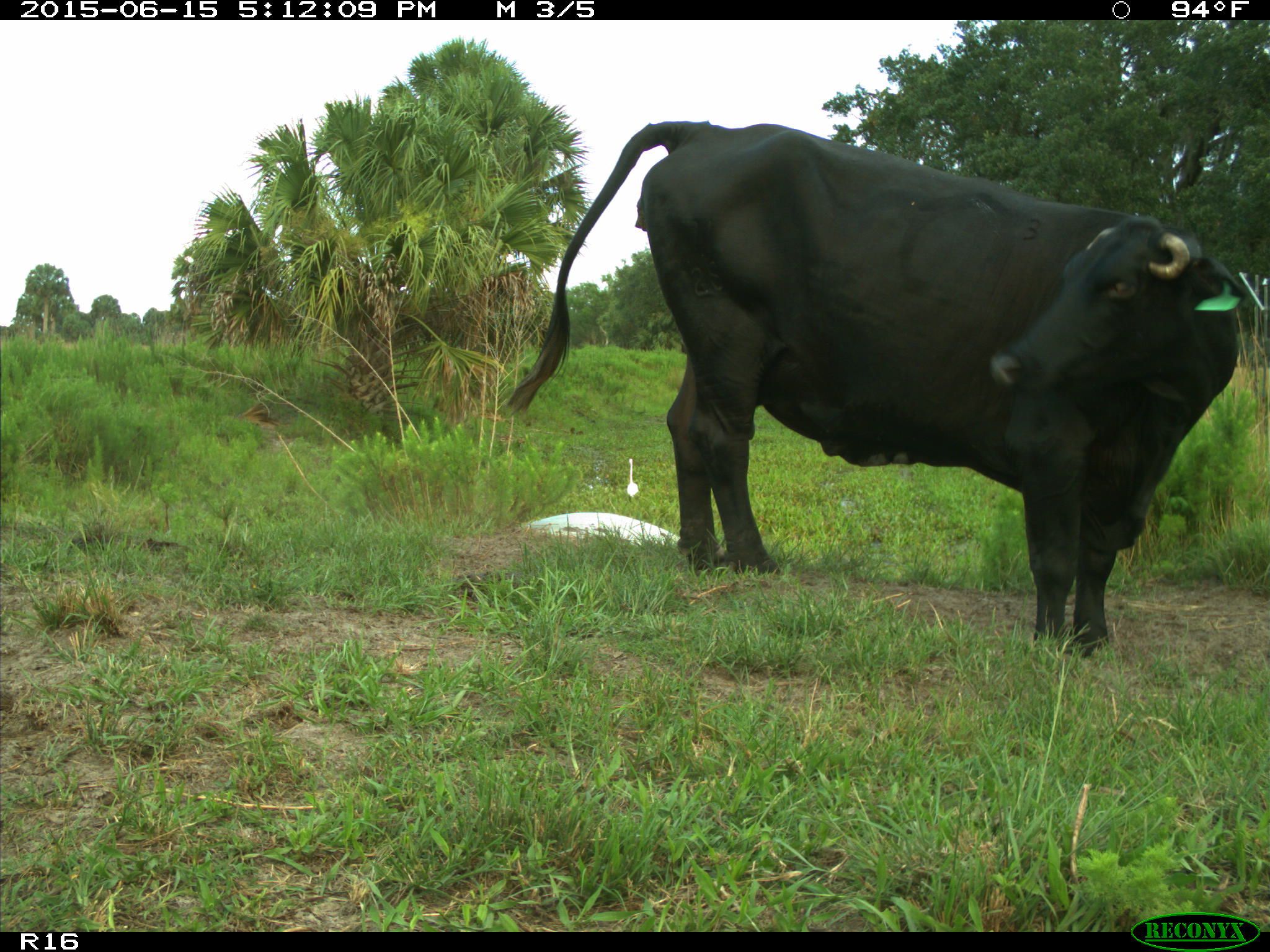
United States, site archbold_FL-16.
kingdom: Animalia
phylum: Chordata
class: Mammalia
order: Artiodactyla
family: Bovidae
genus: Bos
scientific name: Bos taurus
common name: domestic cow